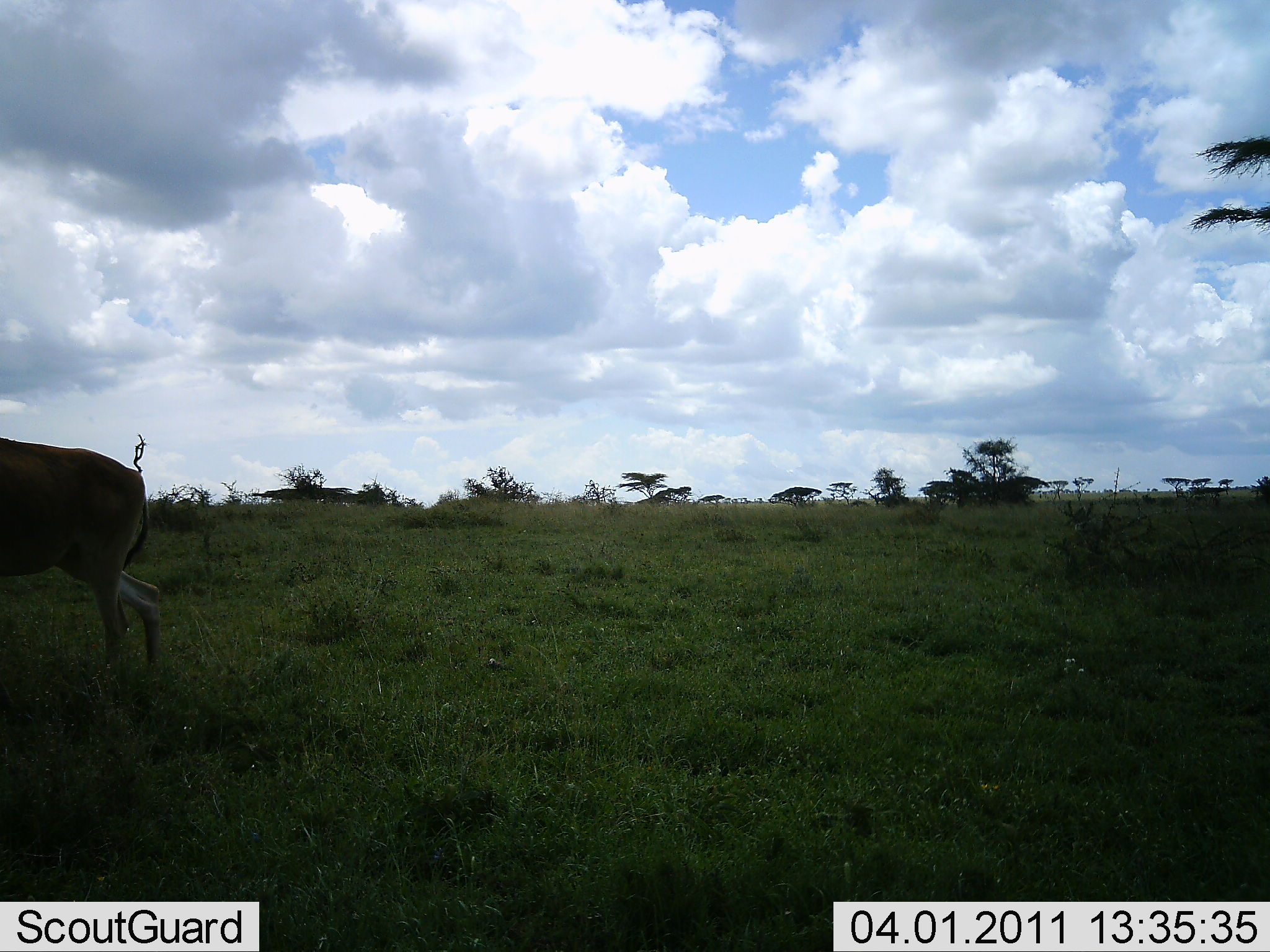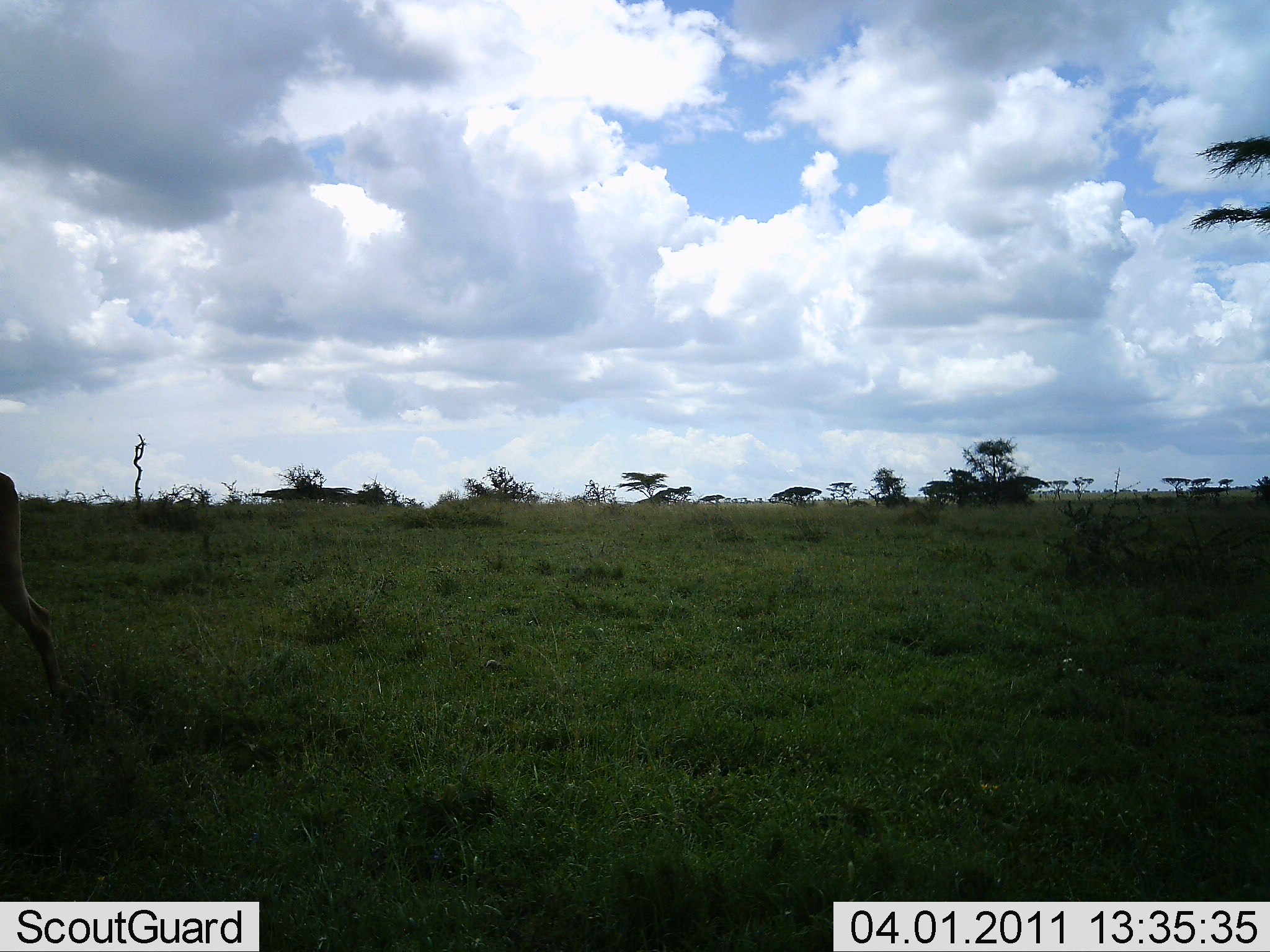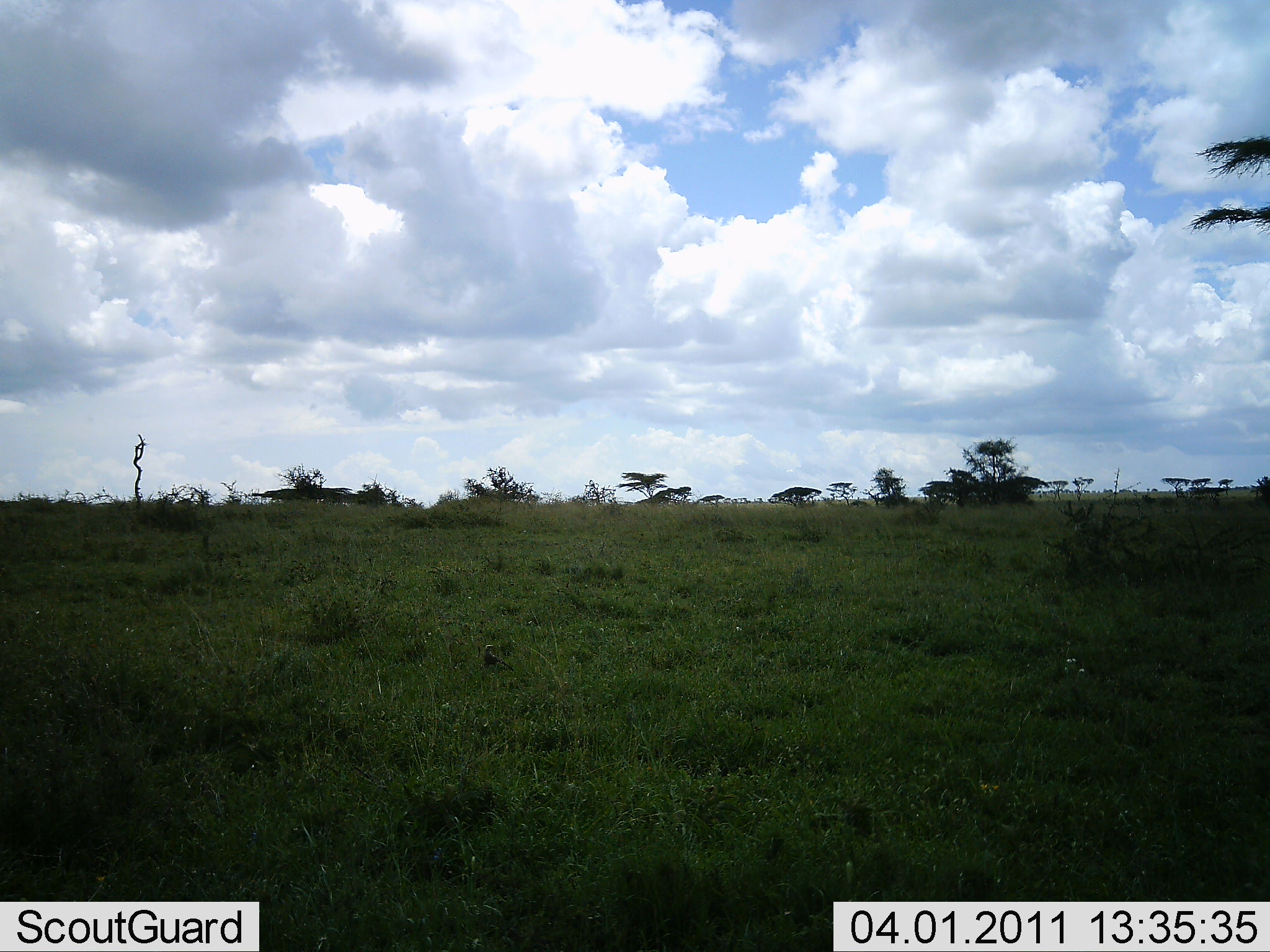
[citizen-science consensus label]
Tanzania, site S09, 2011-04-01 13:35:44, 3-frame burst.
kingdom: Animalia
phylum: Chordata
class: Mammalia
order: Artiodactyla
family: Bovidae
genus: Alcelaphus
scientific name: Alcelaphus buselaphus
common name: hartebeest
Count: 1.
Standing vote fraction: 0%.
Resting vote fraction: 0%.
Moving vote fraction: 100%.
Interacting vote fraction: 0%.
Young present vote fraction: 0%.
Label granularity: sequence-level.